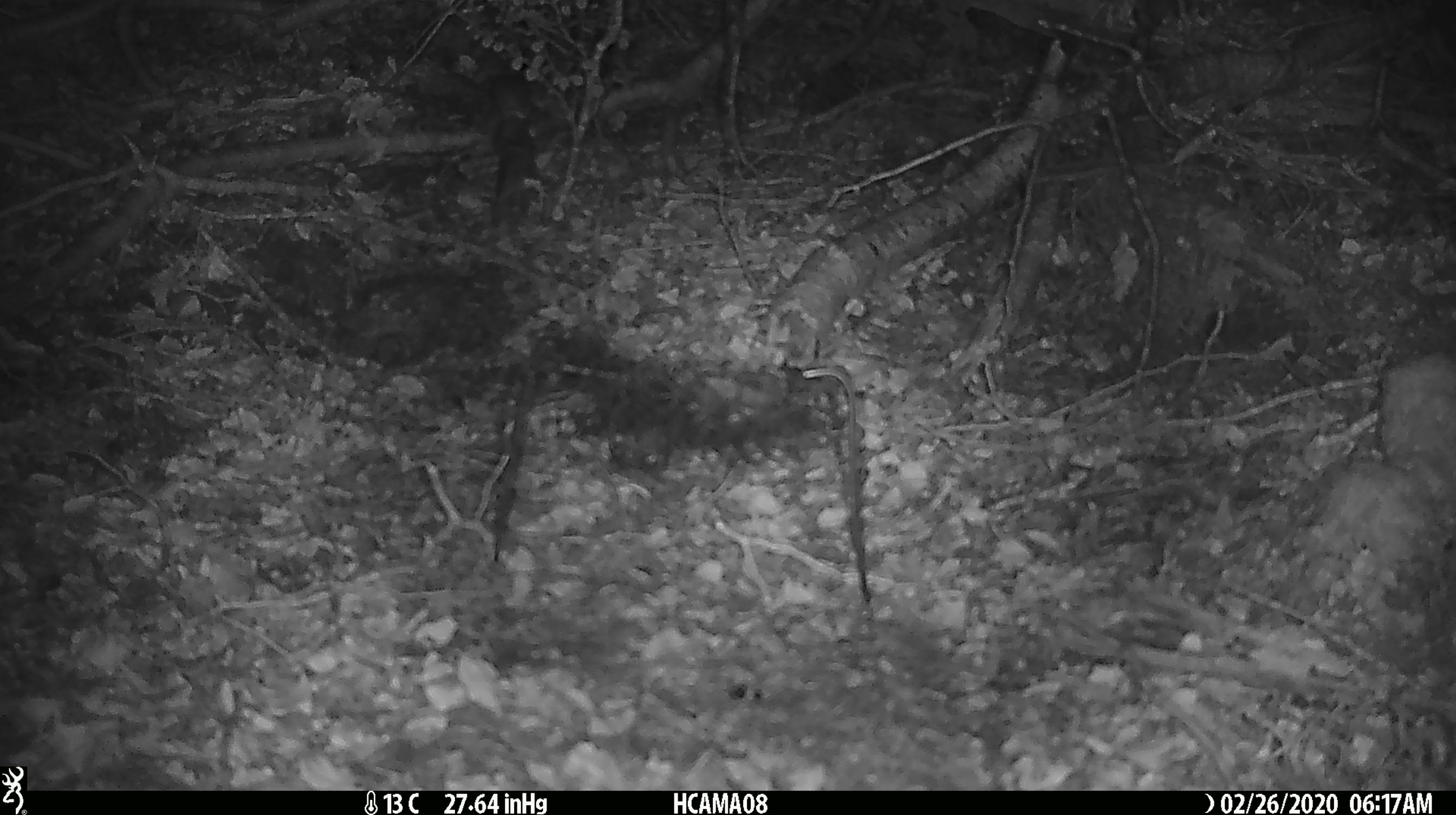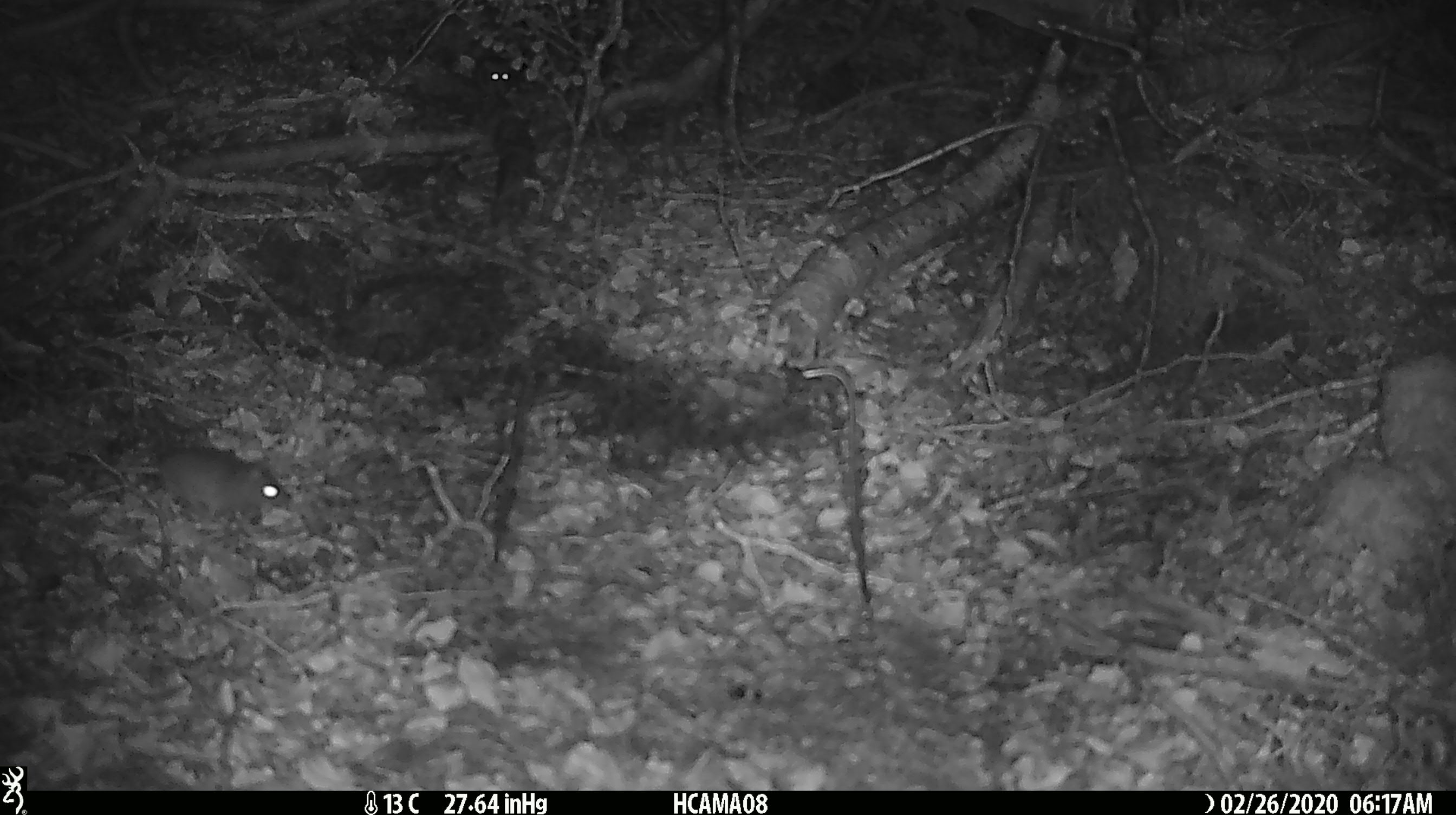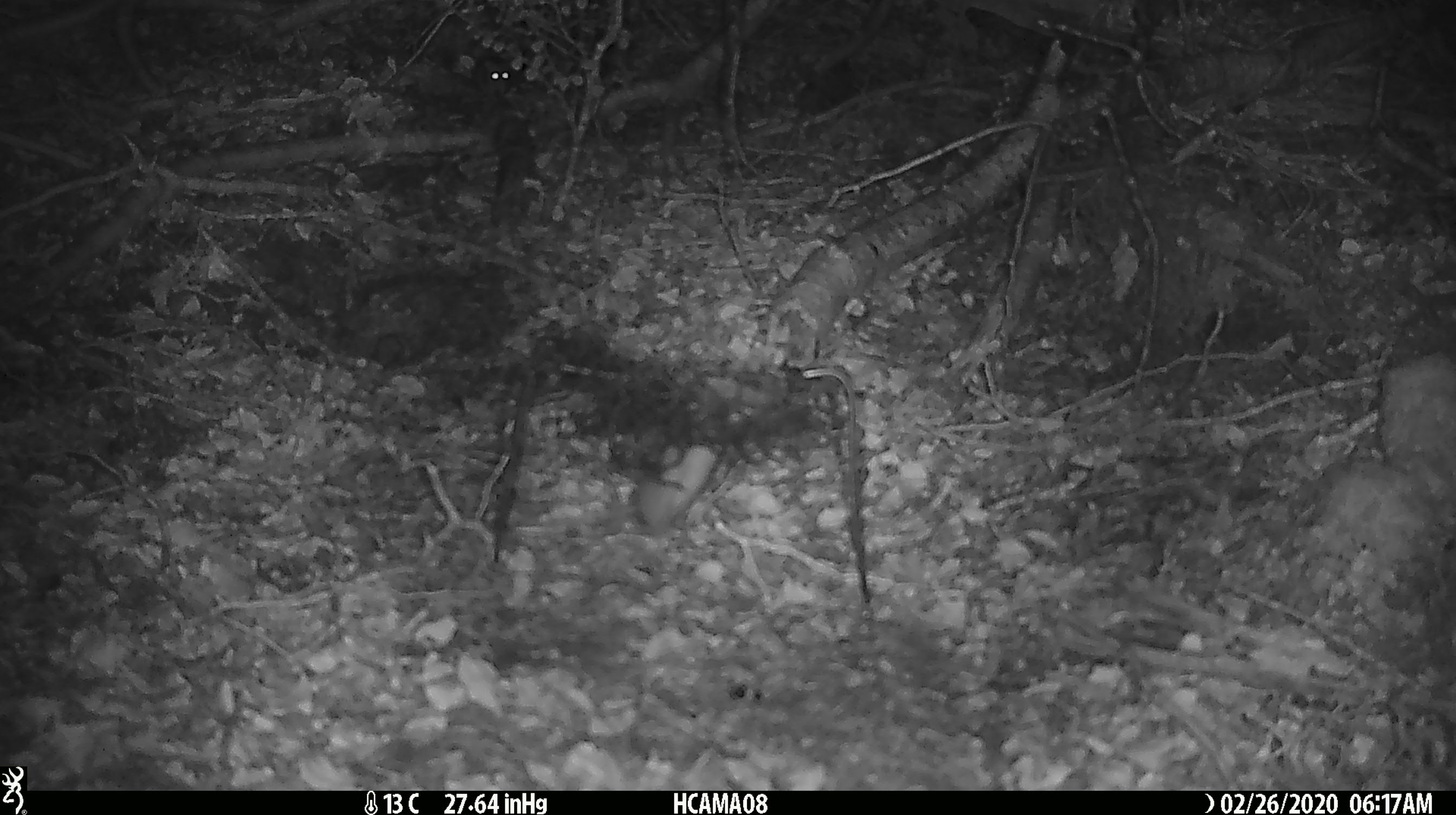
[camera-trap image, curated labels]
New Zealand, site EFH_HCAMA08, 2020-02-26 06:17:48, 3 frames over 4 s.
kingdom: Animalia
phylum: Chordata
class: Mammalia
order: Rodentia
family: Muridae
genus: Mus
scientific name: Mus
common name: mouse